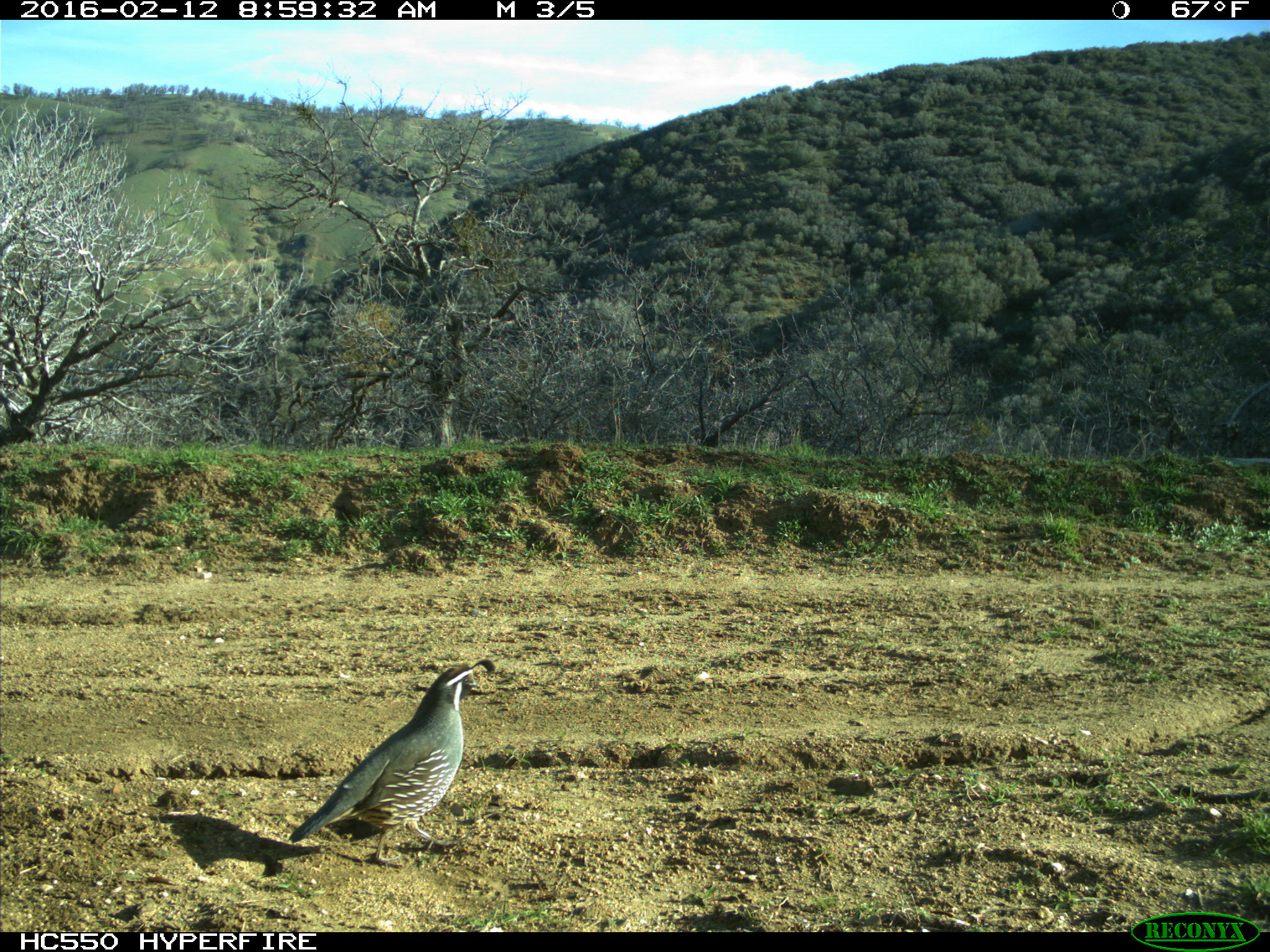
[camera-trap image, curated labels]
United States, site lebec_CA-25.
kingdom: Animalia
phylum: Chordata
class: Aves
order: Galliformes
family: Odontophoridae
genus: Callipepla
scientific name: Callipepla californica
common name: california quail